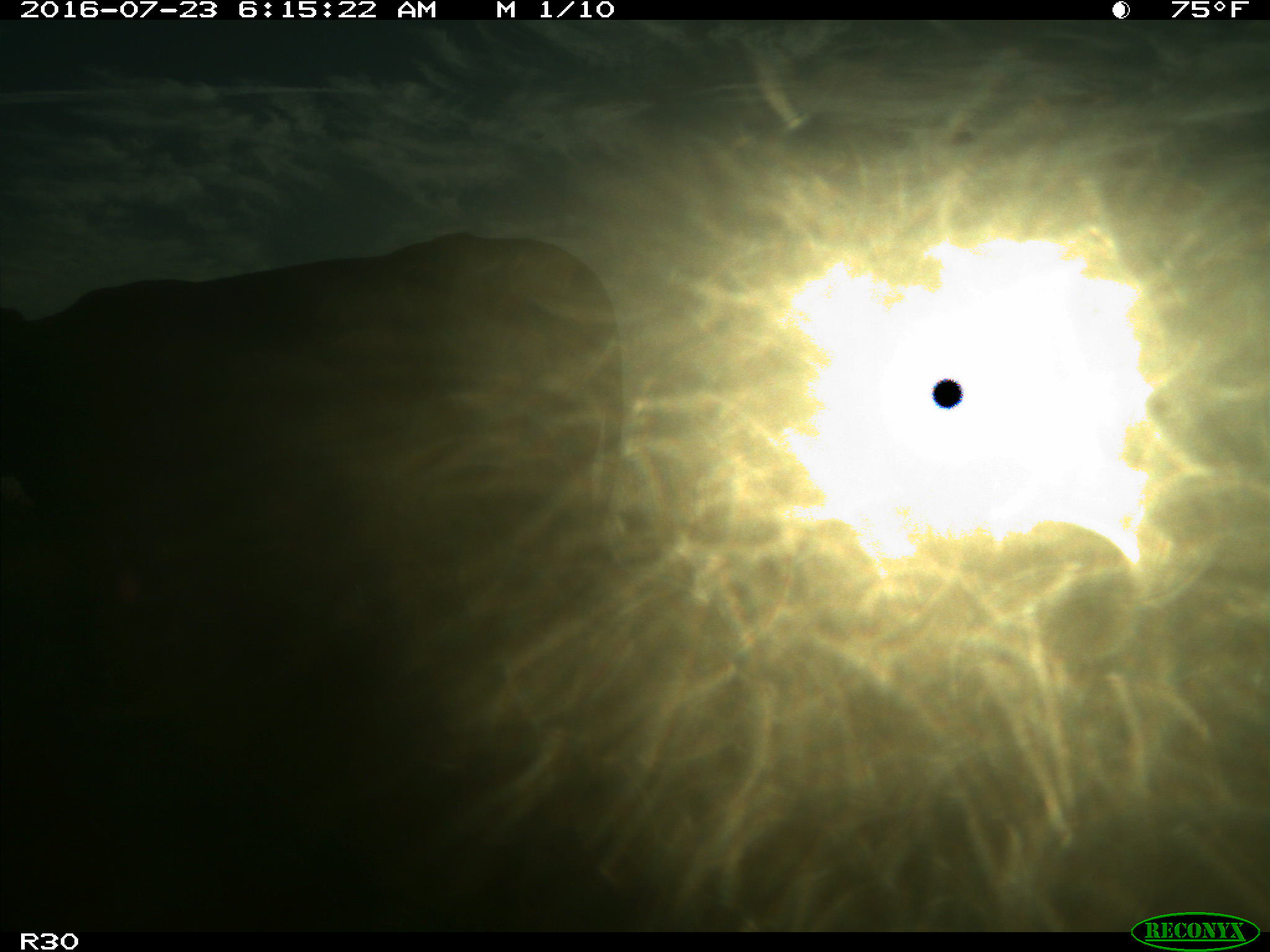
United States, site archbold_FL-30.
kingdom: Animalia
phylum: Chordata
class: Mammalia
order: Artiodactyla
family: Bovidae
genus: Bos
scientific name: Bos taurus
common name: domestic cow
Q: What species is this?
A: Bos taurus (domestic cow).